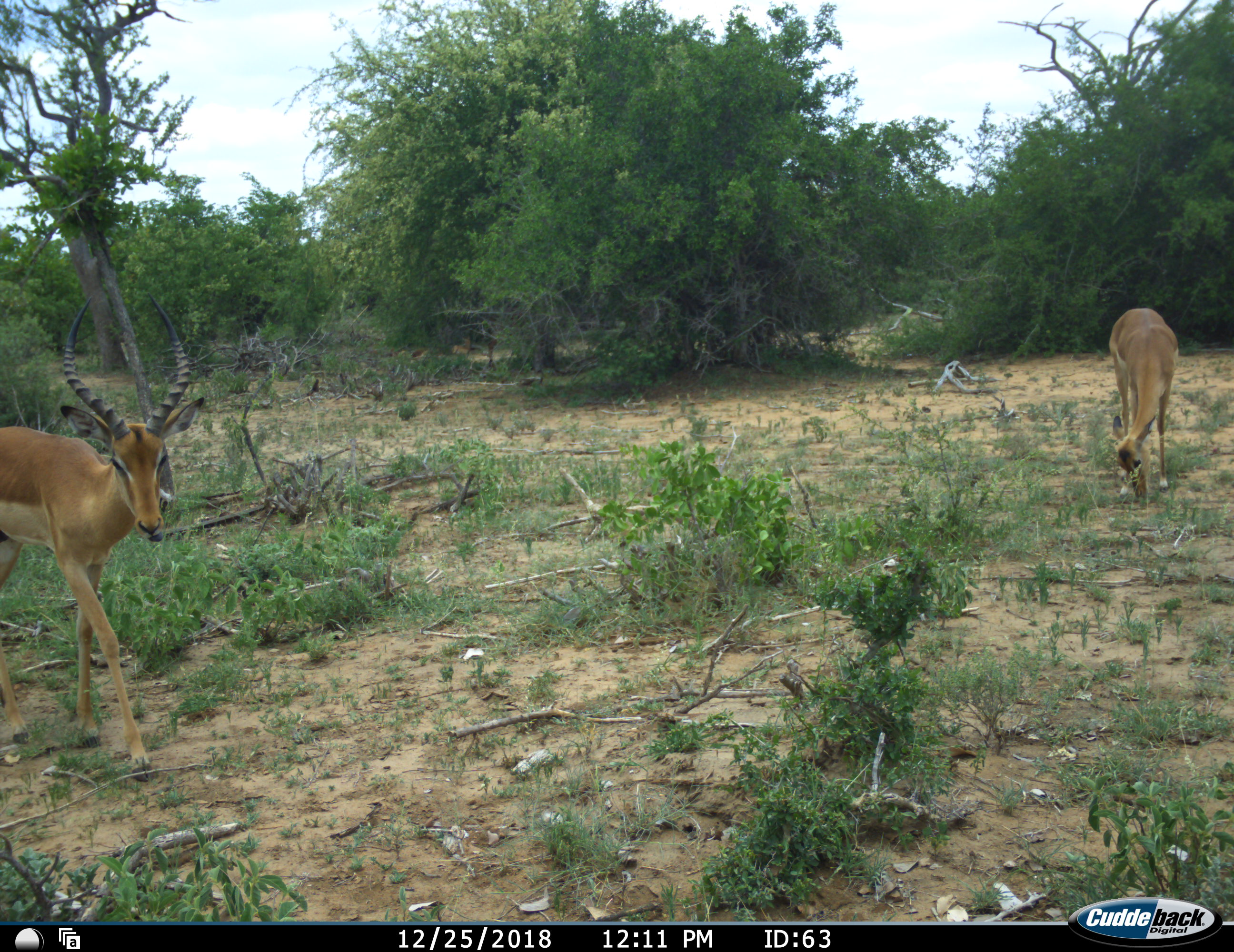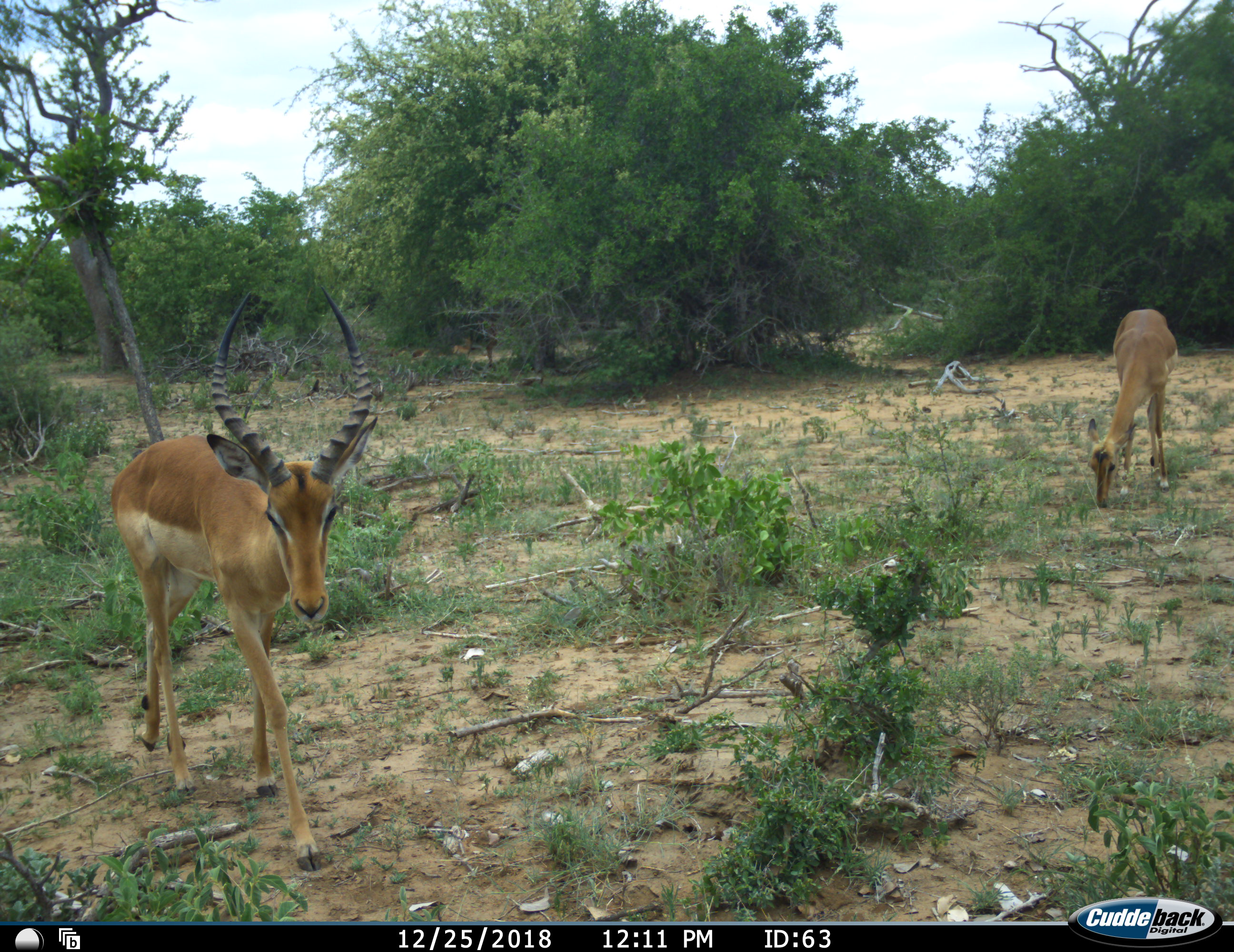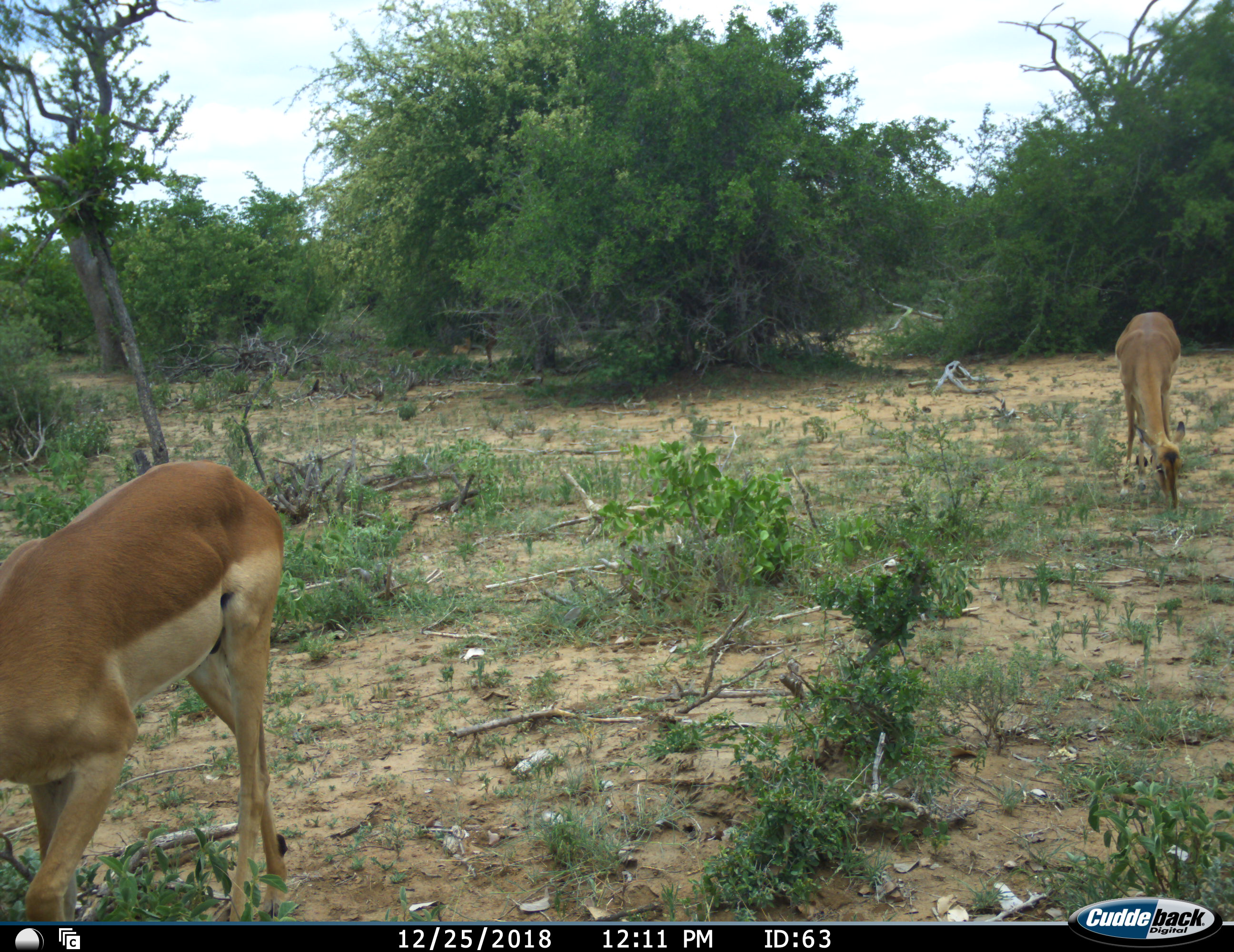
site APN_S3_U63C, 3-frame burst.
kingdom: Animalia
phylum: Chordata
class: Mammalia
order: Artiodactyla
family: Bovidae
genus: Aepyceros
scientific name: Aepyceros melampus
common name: impala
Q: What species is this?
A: Impala (Aepyceros melampus).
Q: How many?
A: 2.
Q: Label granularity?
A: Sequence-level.